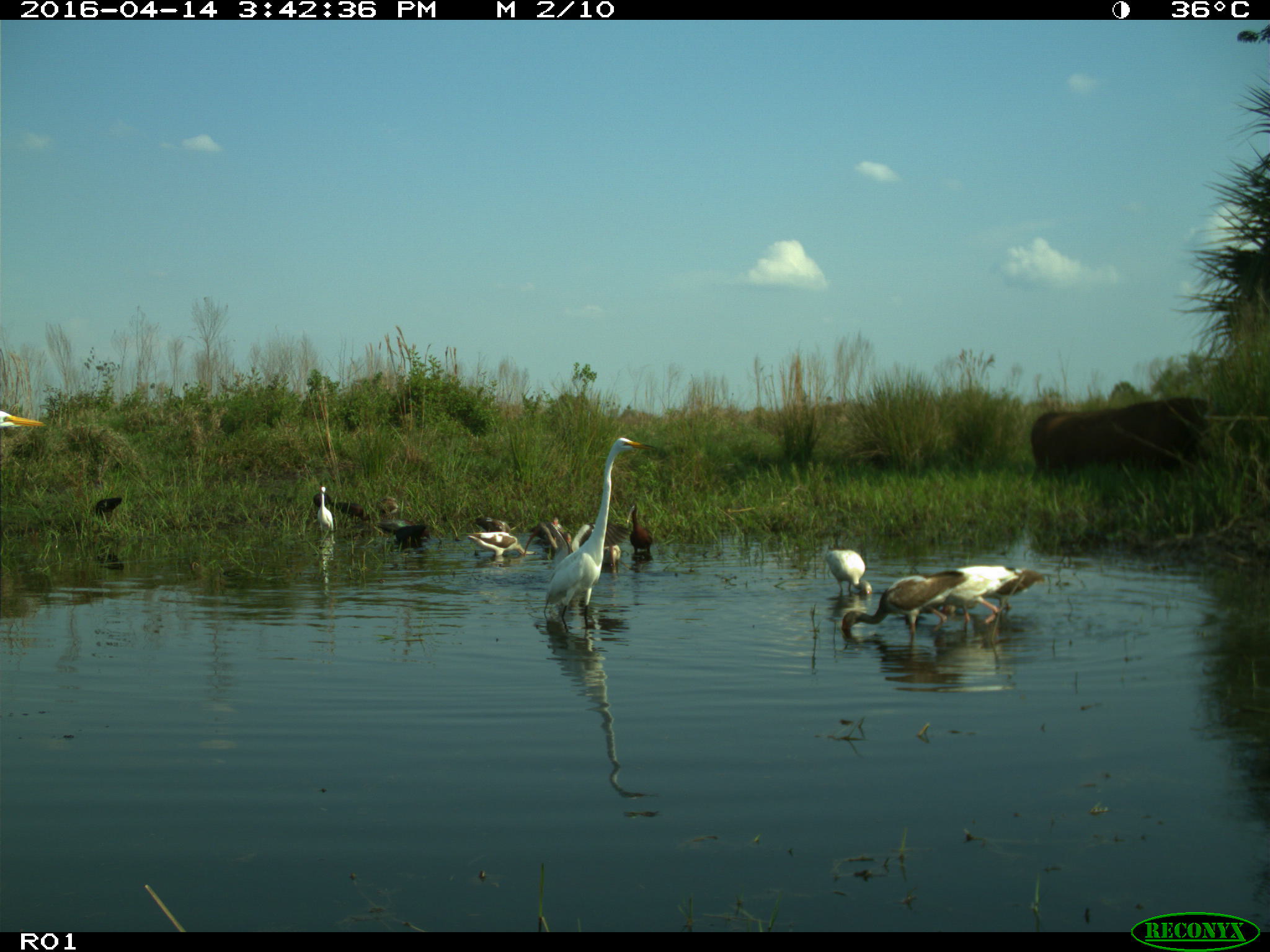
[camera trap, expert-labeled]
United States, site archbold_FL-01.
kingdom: Animalia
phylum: Chordata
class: Mammalia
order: Artiodactyla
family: Bovidae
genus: Bos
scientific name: Bos taurus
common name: domestic cow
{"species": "Bos taurus (domestic cow)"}